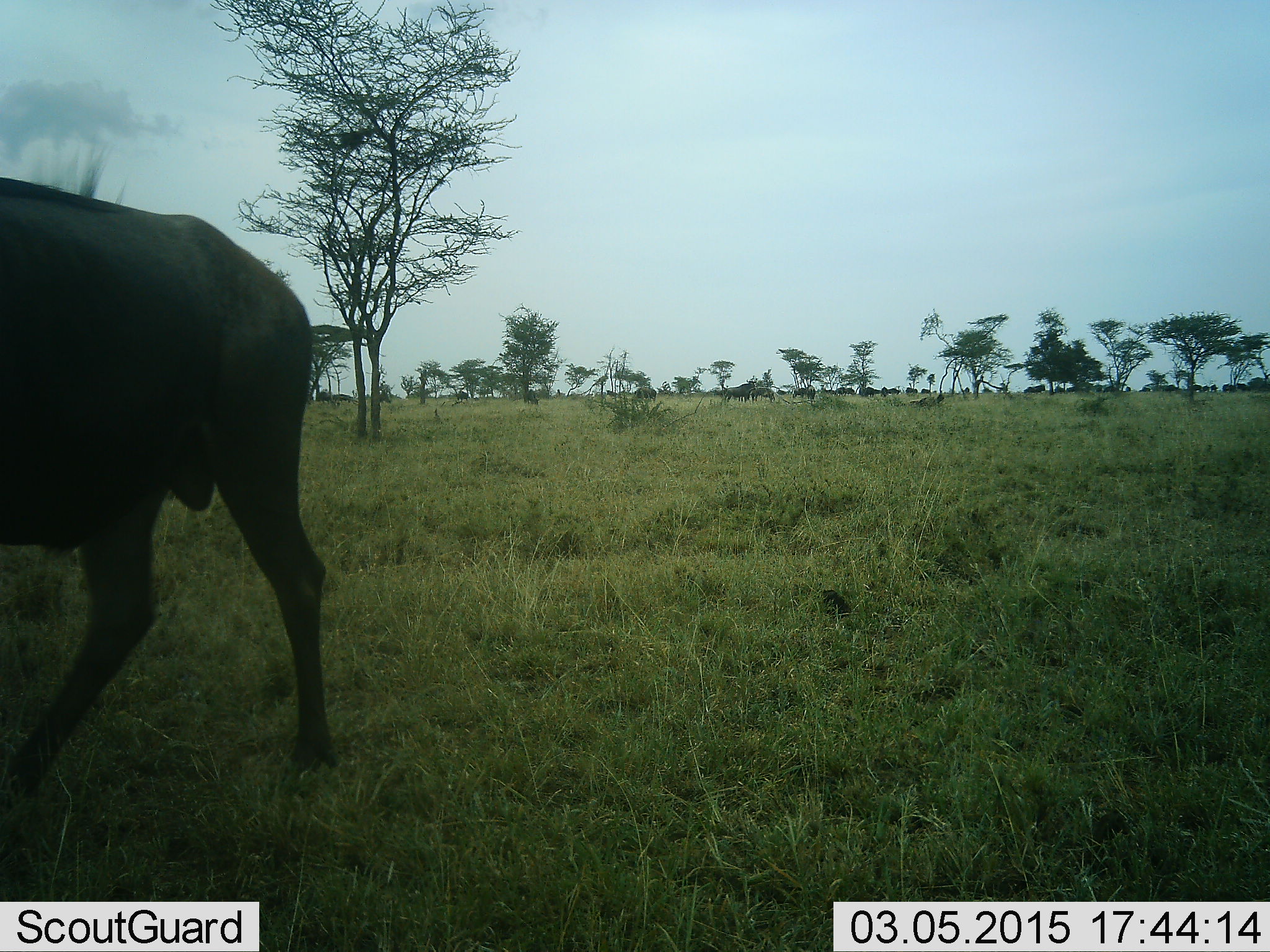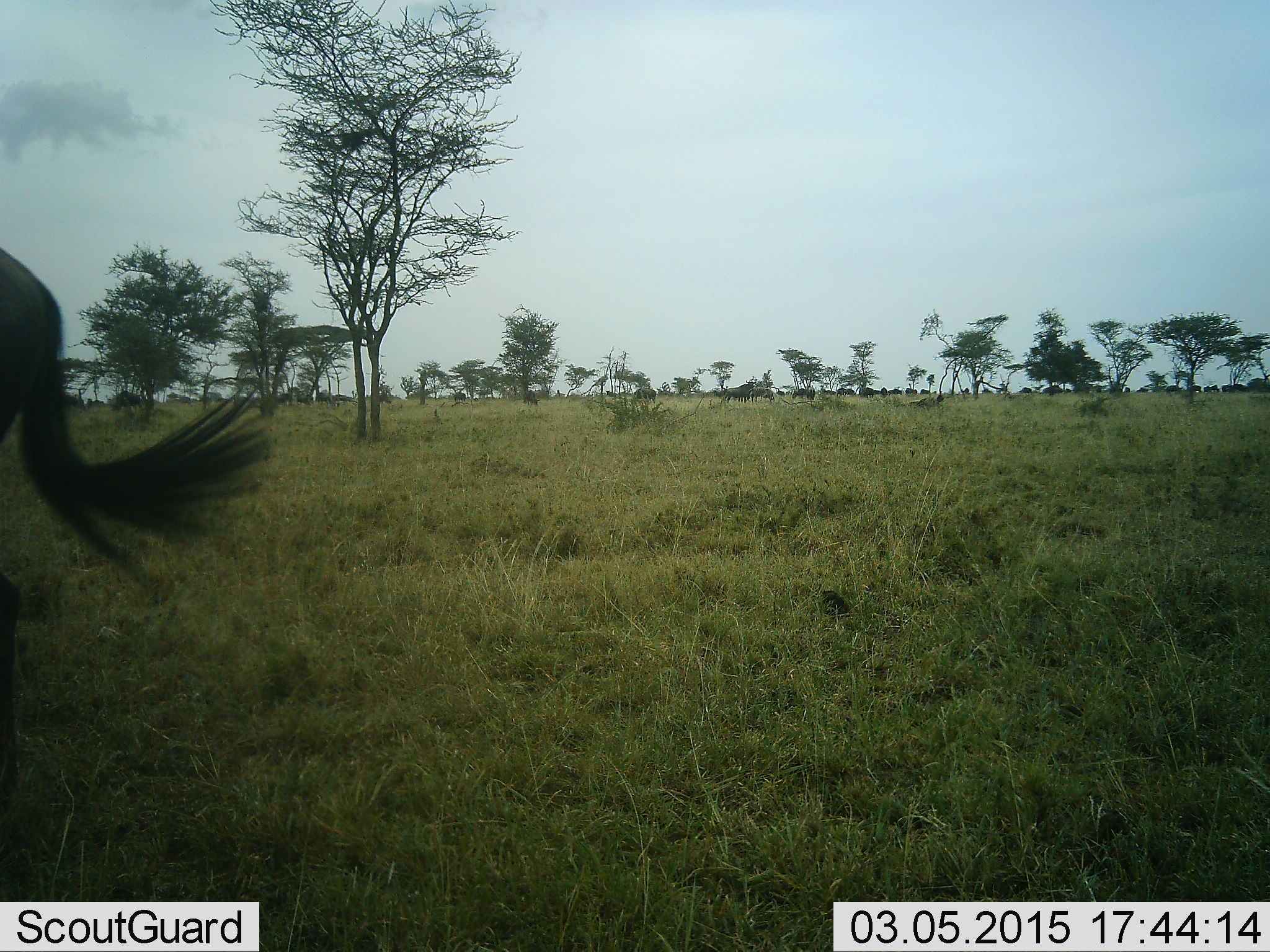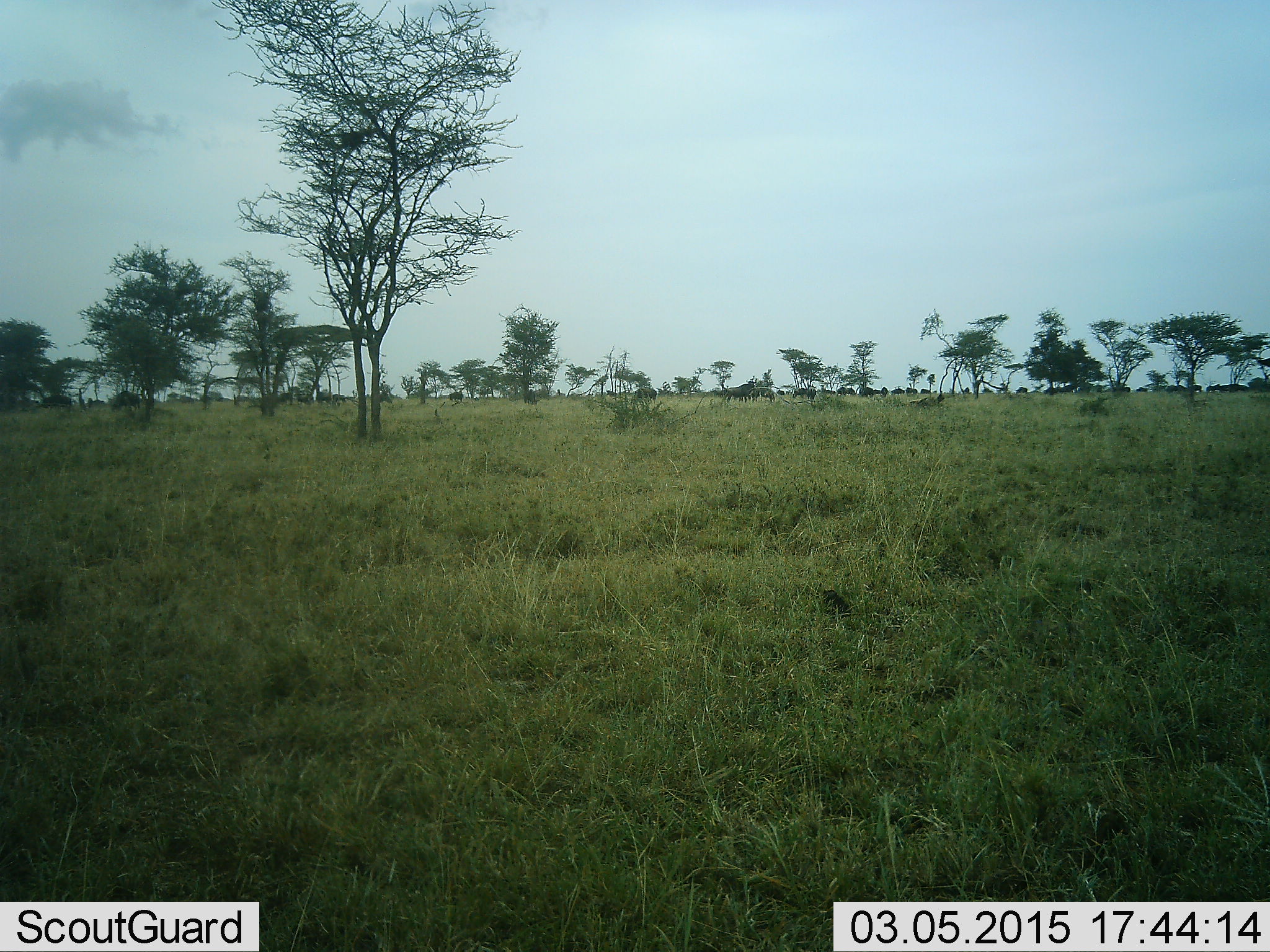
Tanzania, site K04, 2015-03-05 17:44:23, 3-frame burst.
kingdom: Animalia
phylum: Chordata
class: Mammalia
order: Artiodactyla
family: Bovidae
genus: Connochaetes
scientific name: Connochaetes taurinus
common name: blue wildebeest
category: wildebeest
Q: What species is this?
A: Wildebeest (blue wildebeest) (Connochaetes taurinus).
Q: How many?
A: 1.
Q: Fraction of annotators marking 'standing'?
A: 10%.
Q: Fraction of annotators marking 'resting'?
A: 0%.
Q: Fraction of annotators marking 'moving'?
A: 100%.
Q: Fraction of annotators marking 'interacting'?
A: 0%.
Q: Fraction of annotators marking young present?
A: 0%.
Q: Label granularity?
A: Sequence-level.